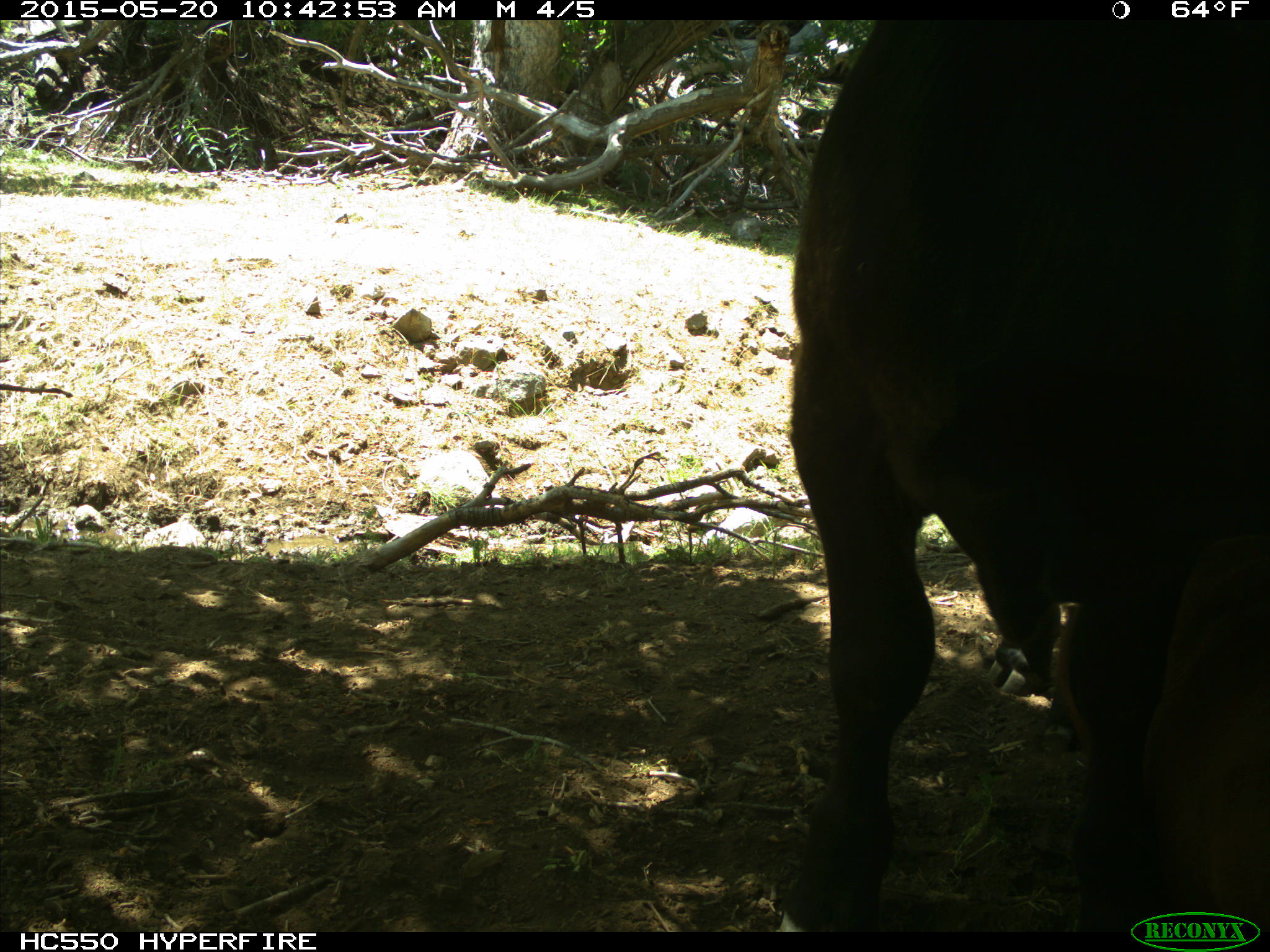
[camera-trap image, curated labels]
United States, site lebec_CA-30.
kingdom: Animalia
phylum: Chordata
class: Mammalia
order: Artiodactyla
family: Bovidae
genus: Bos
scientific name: Bos taurus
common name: domestic cow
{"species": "Bos taurus (domestic cow)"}